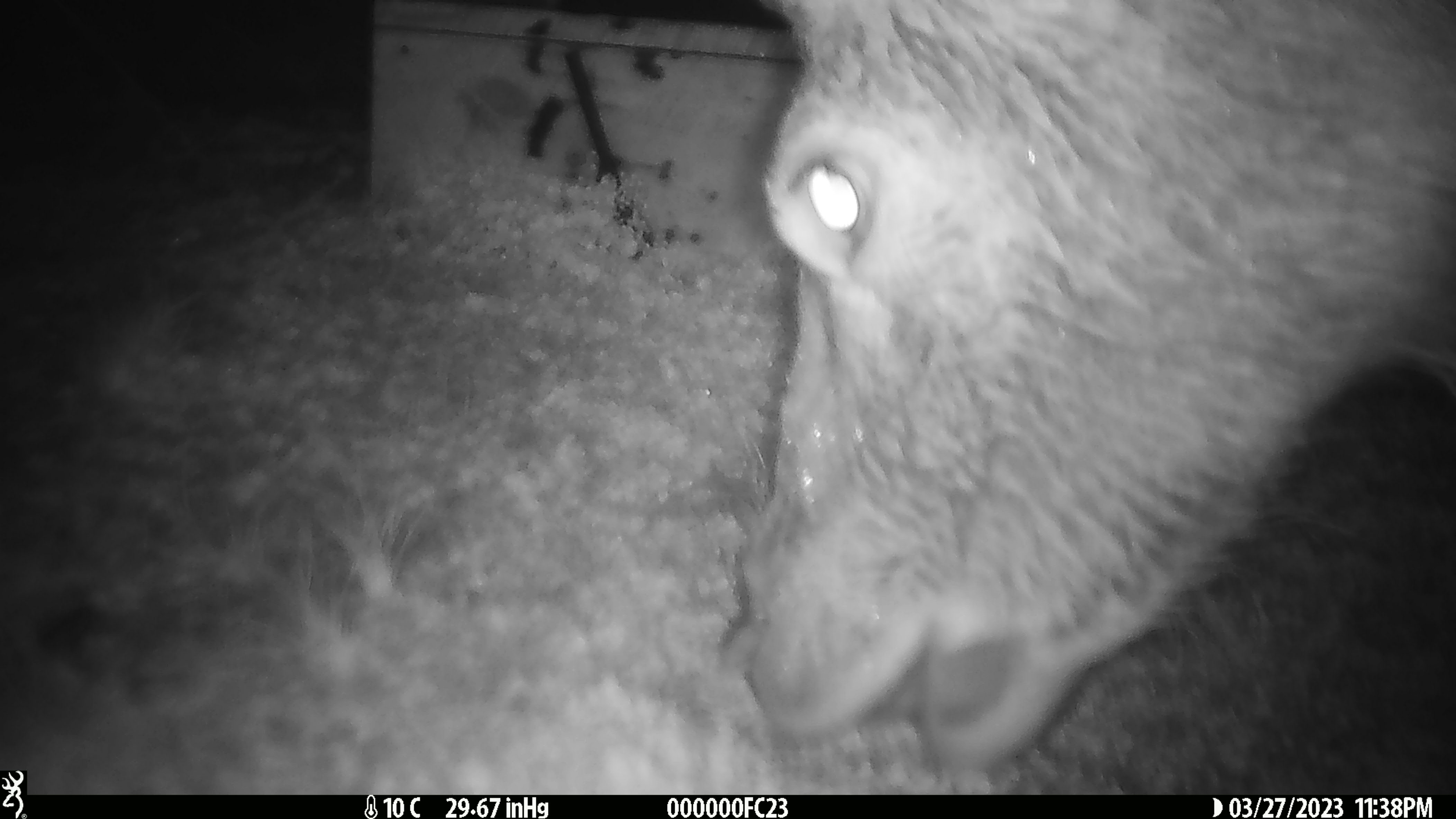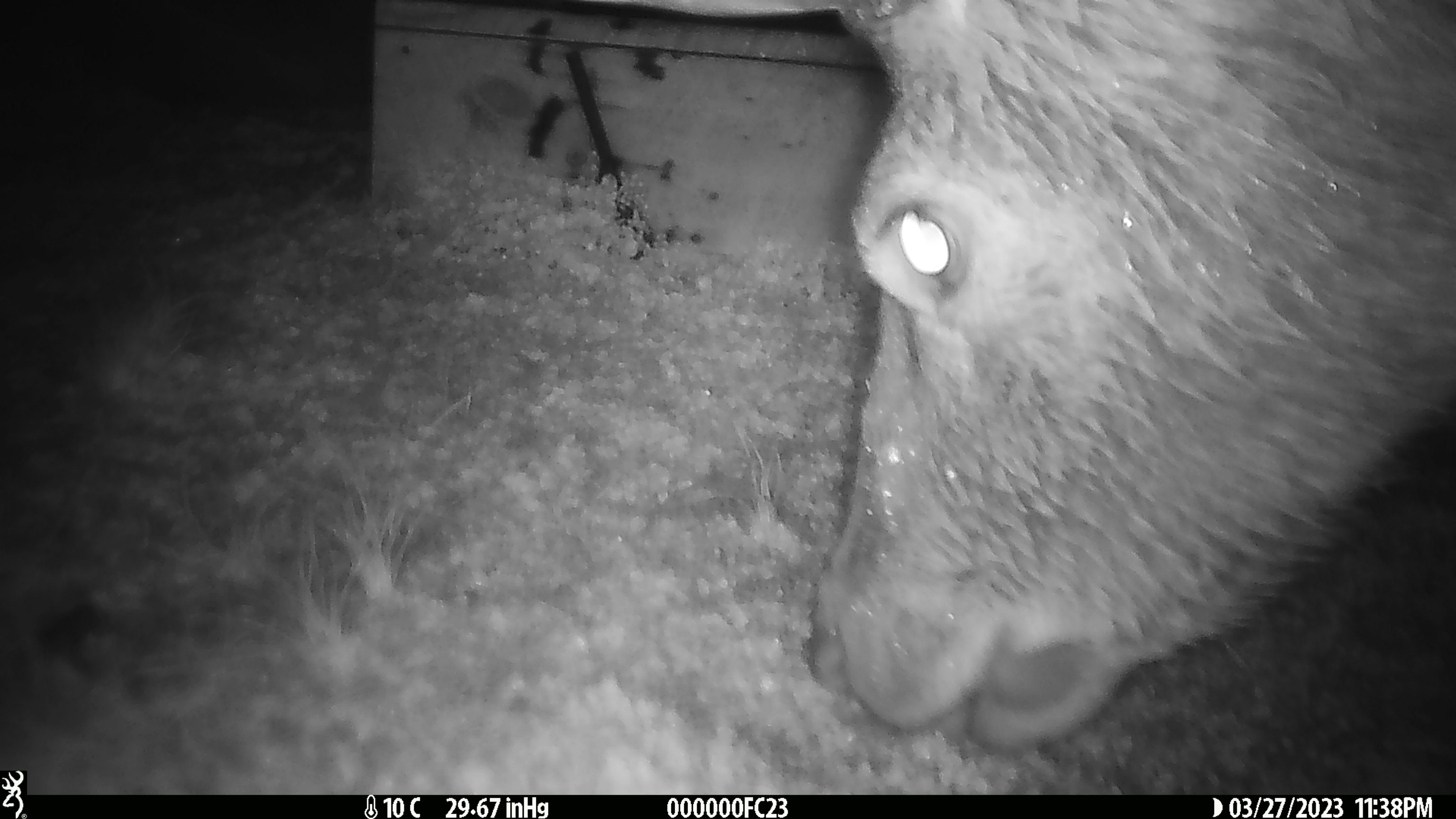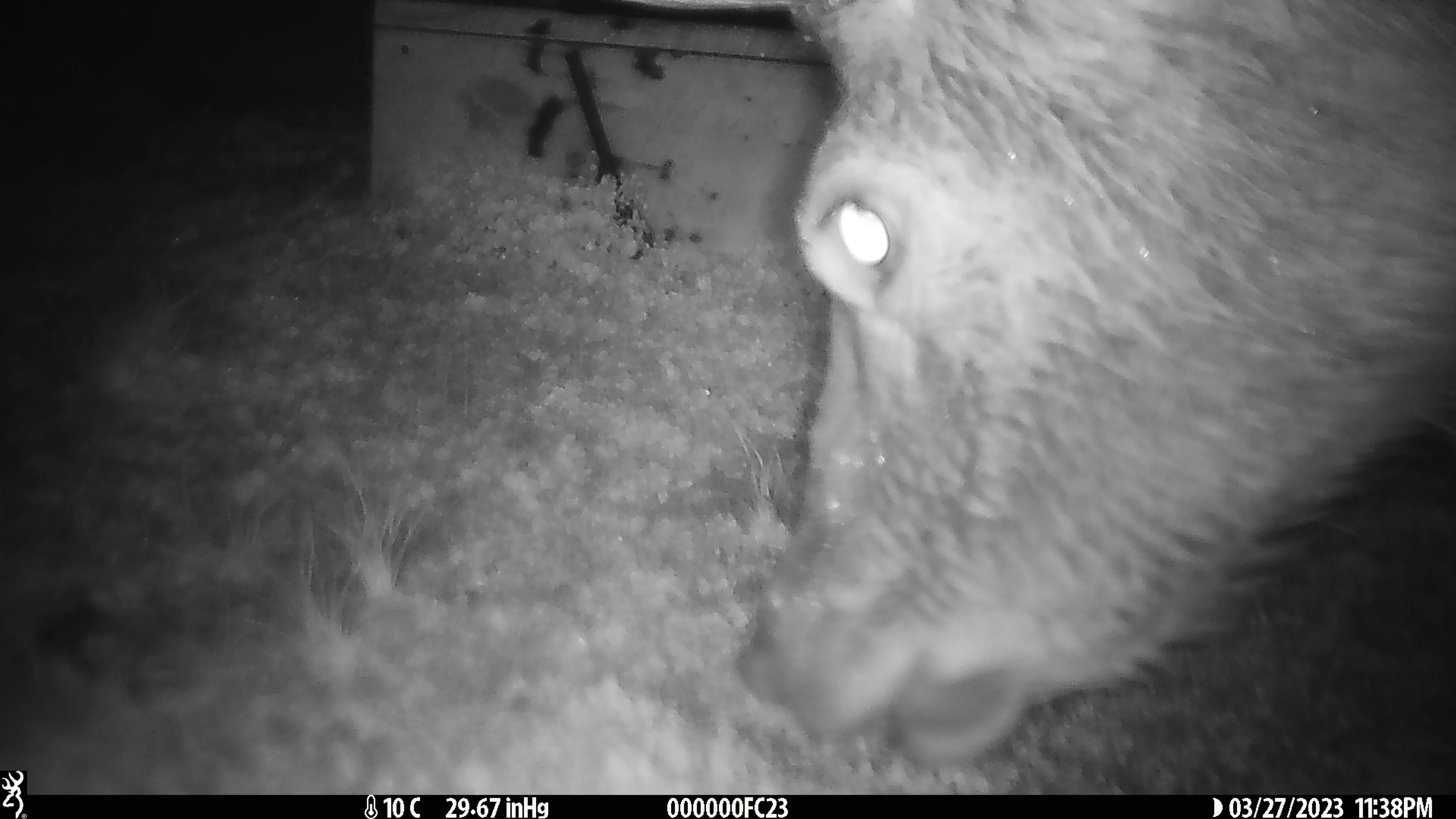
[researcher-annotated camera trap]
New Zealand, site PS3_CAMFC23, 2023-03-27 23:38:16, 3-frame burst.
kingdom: Animalia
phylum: Chordata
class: Mammalia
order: Artiodactyla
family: Cervidae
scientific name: Cervidae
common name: deer